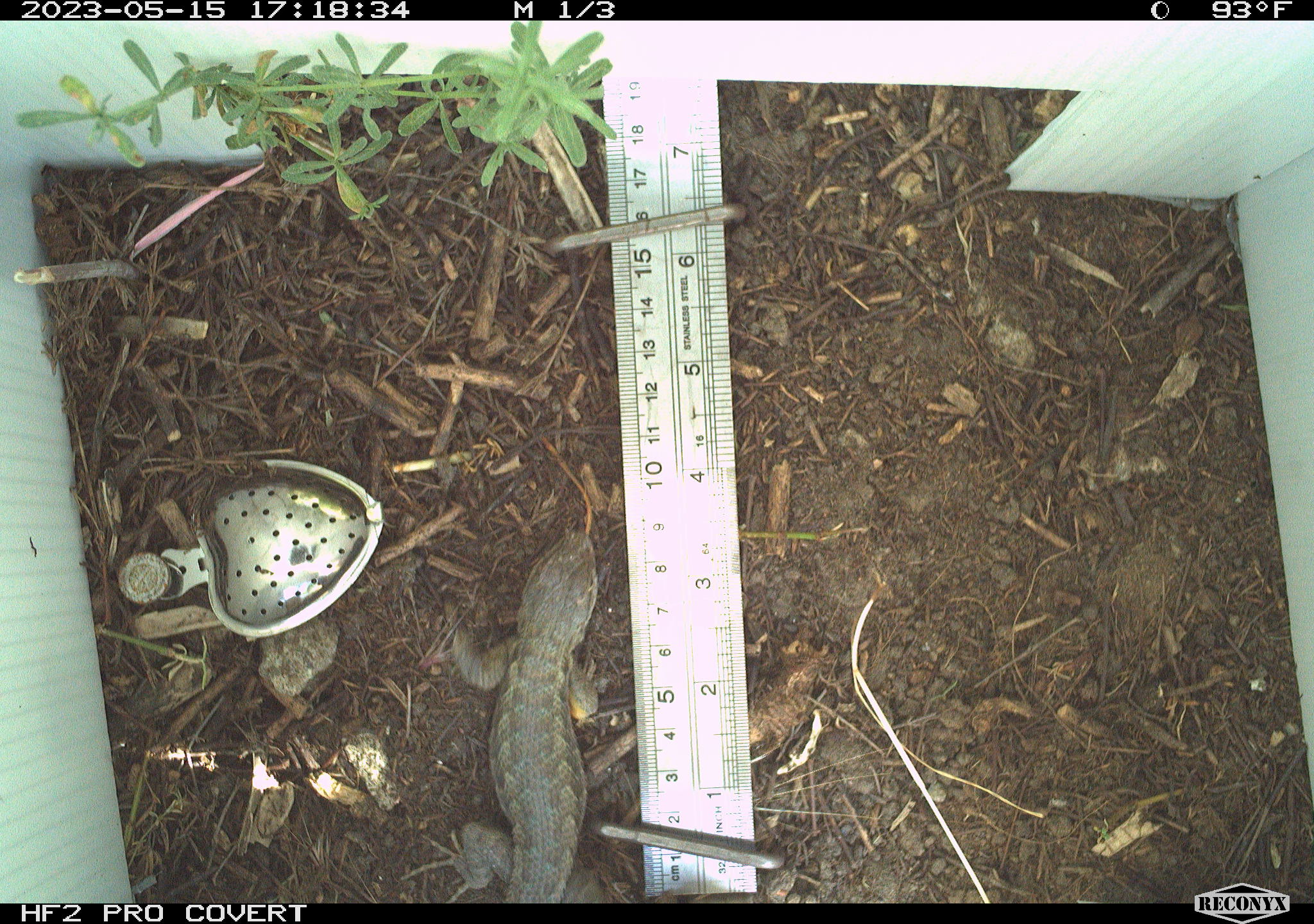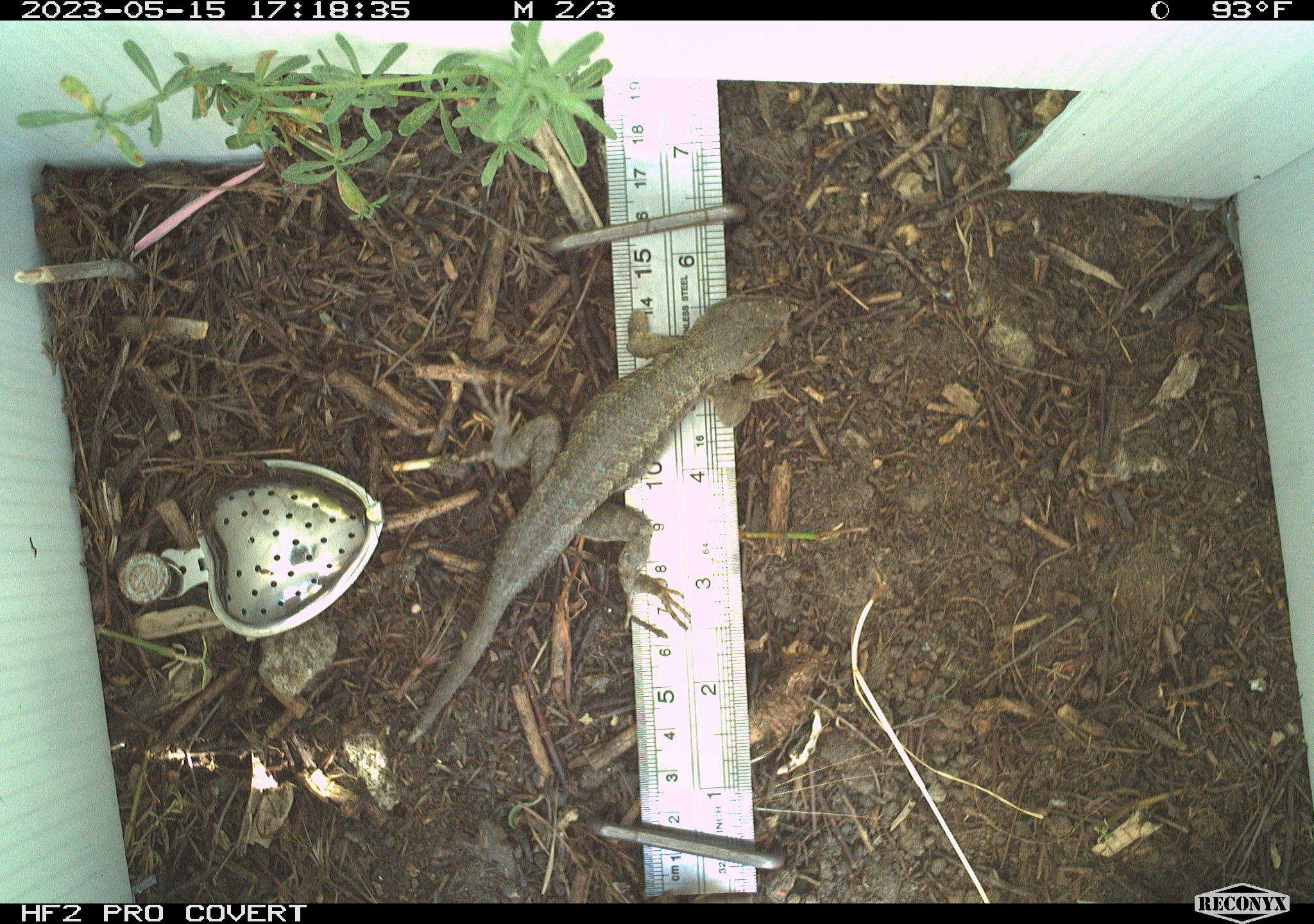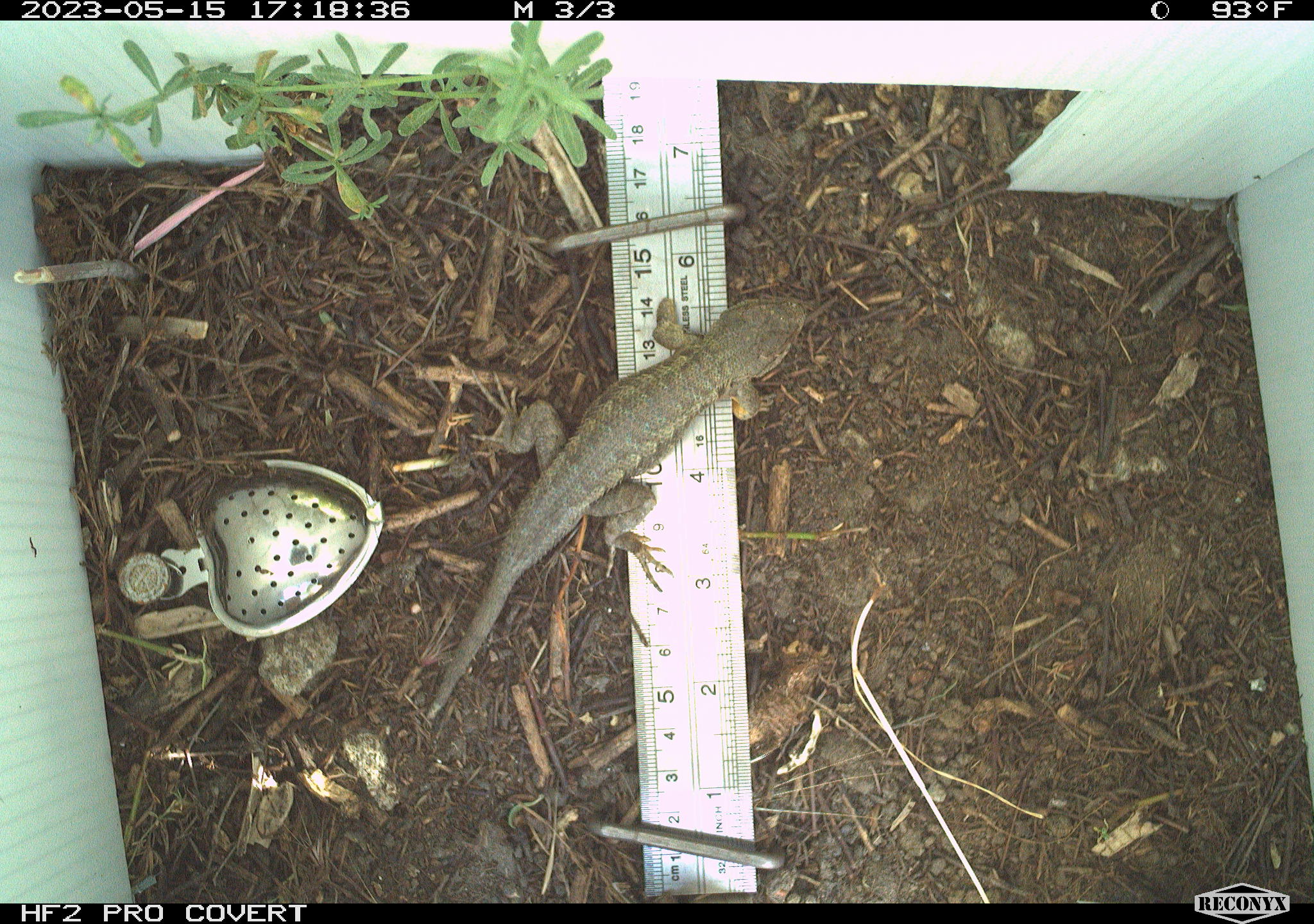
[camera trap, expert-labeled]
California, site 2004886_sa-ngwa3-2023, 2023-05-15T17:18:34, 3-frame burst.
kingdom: Animalia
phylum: Chordata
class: Reptilia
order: Squamata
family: Phrynosomatidae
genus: Sceloporus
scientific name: Sceloporus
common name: spiny lizards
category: sceloporus species